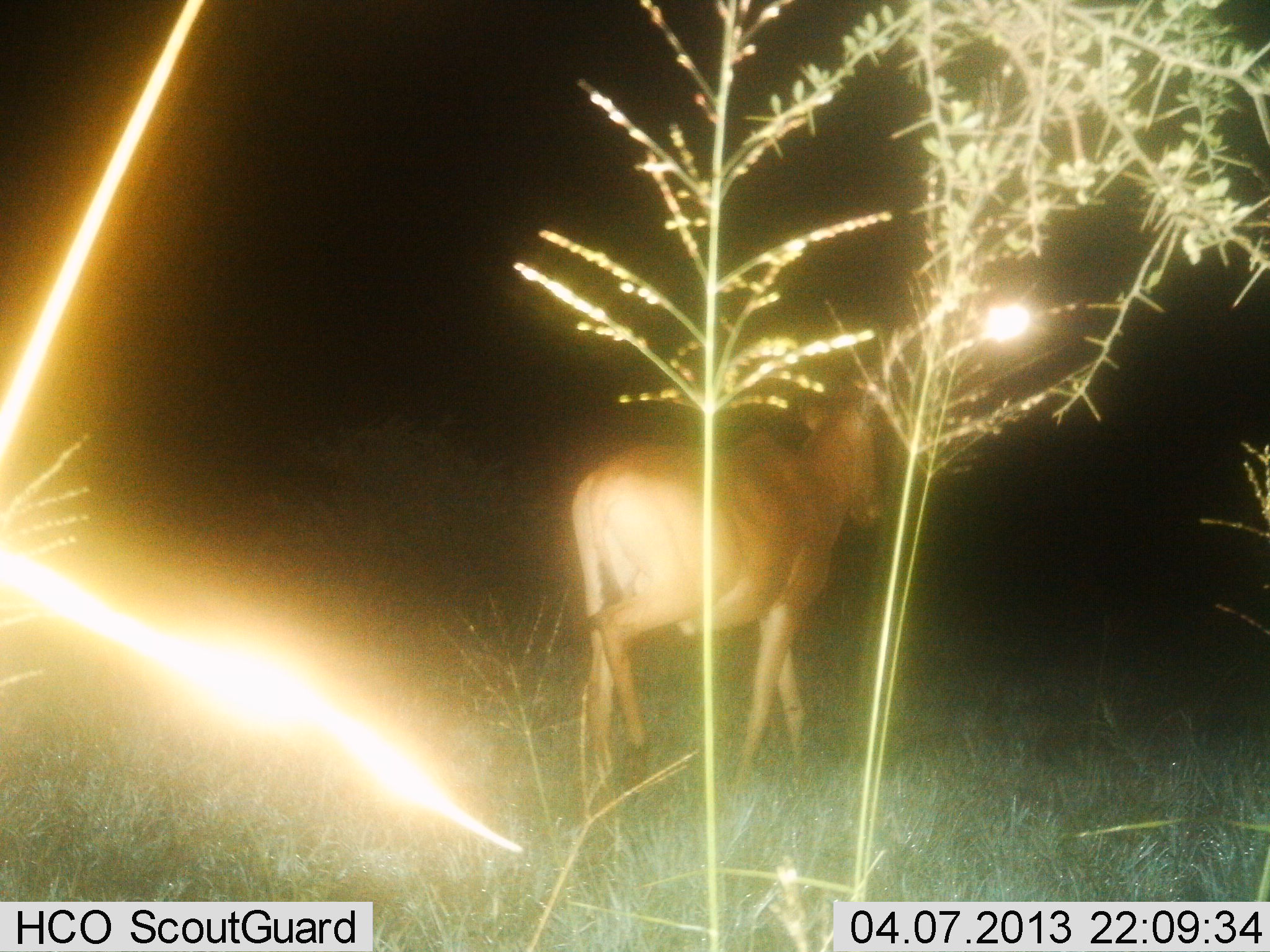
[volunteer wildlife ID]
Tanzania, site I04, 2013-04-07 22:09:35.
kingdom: Animalia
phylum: Chordata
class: Mammalia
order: Artiodactyla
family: Bovidae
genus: Alcelaphus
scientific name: Alcelaphus buselaphus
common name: hartebeest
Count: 1.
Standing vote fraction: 5%.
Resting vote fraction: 0%.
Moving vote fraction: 95%.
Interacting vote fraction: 0%.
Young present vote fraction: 0%.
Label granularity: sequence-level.